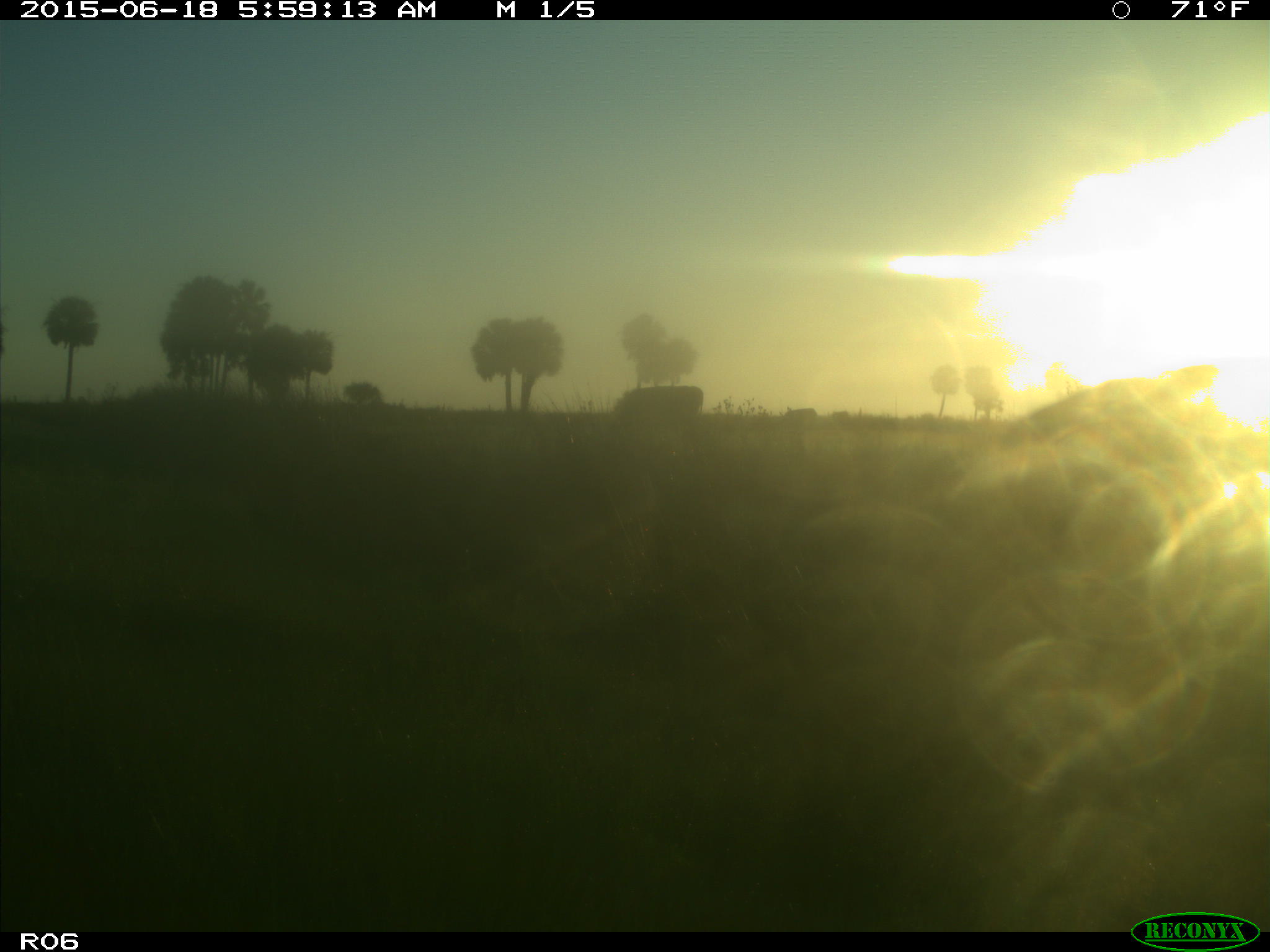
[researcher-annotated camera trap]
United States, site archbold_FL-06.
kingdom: Animalia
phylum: Chordata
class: Mammalia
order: Artiodactyla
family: Bovidae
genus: Bos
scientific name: Bos taurus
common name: domestic cow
Bos taurus (domestic cow).